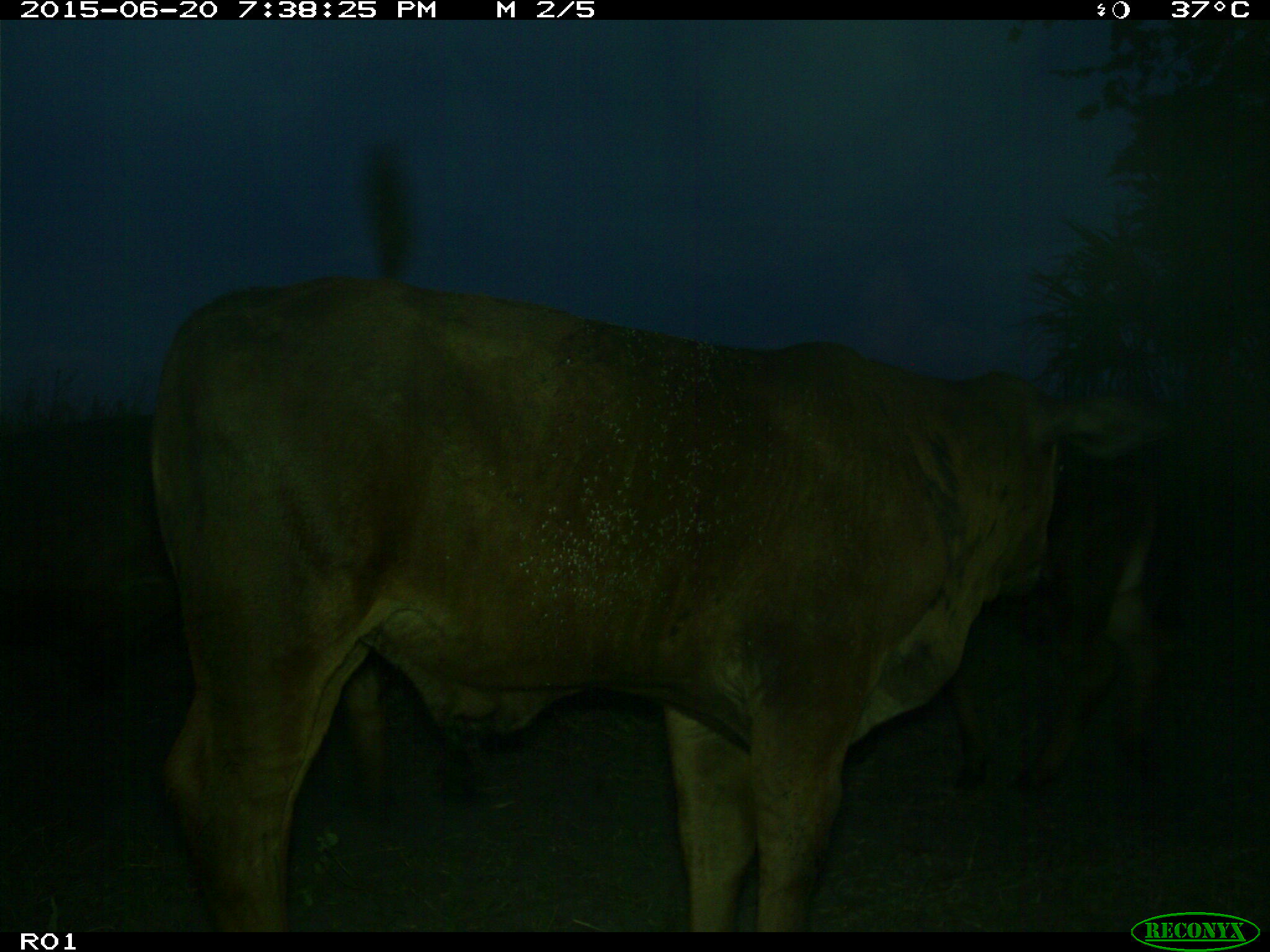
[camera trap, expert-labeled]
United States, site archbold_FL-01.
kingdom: Animalia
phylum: Chordata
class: Mammalia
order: Artiodactyla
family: Bovidae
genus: Bos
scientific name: Bos taurus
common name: domestic cow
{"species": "Bos taurus (domestic cow)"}